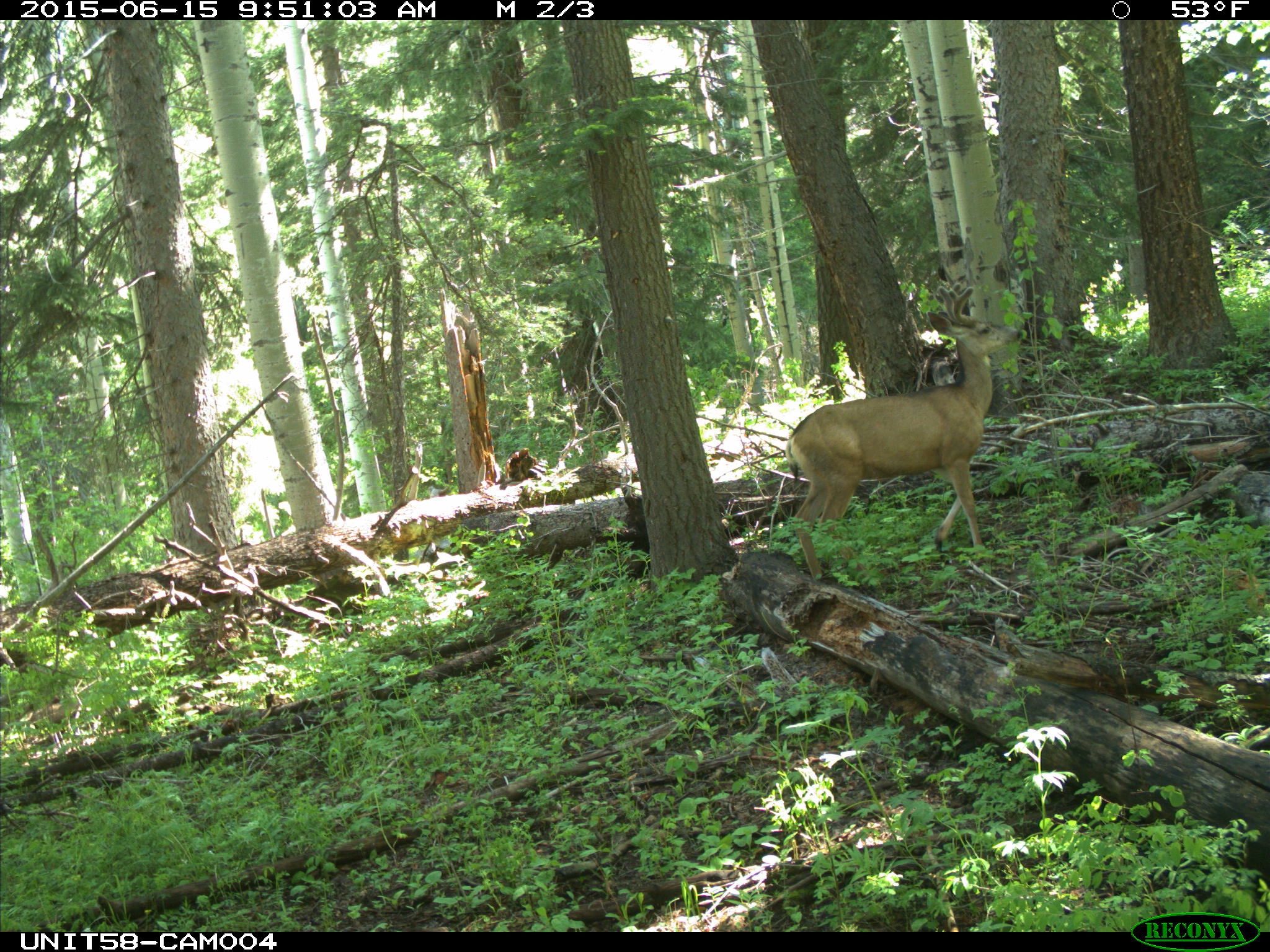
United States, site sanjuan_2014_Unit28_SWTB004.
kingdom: Animalia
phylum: Chordata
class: Mammalia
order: Artiodactyla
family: Cervidae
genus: Odocoileus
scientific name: Odocoileus hemionus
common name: mule deer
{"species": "Odocoileus hemionus (mule deer)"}